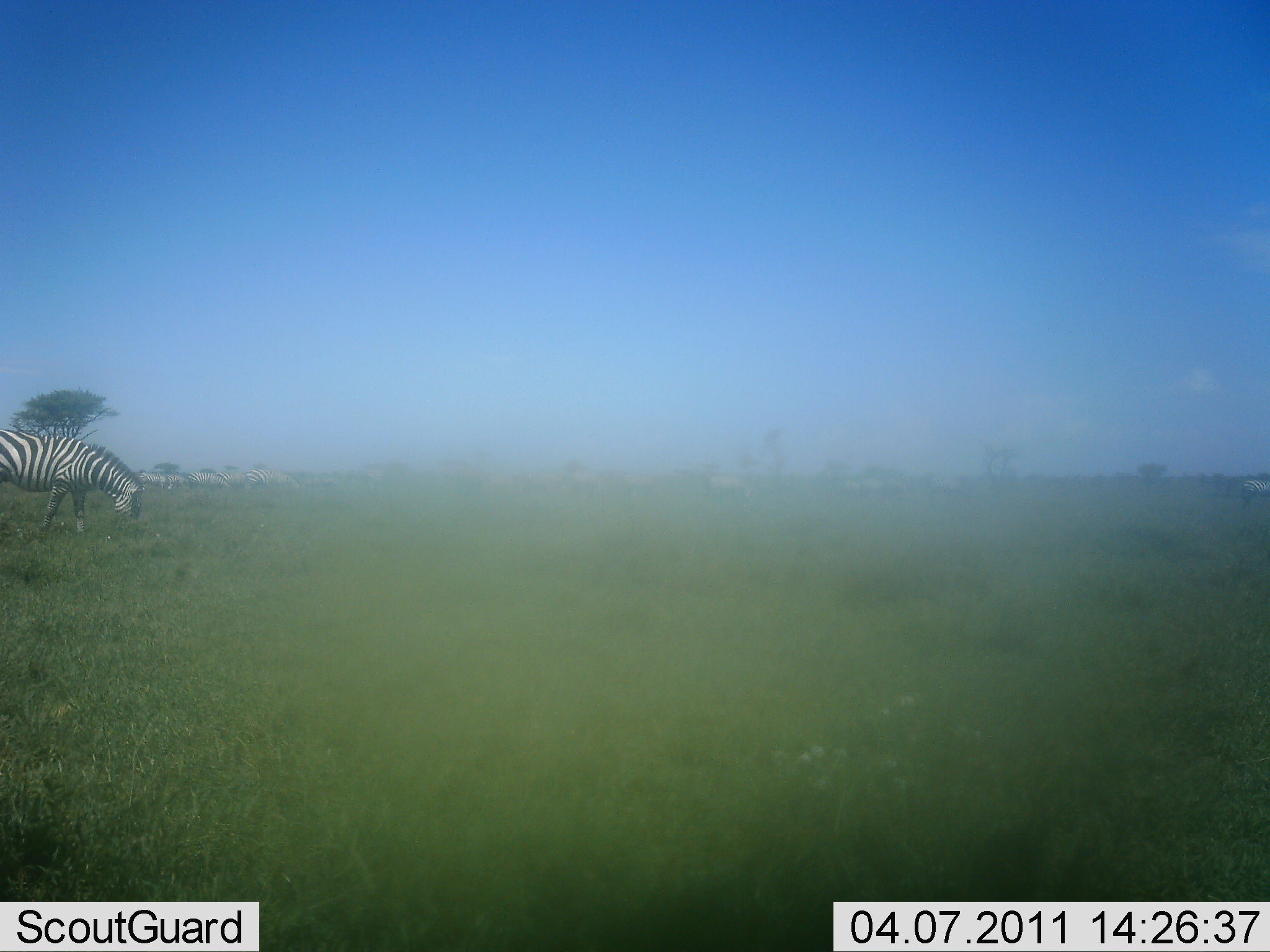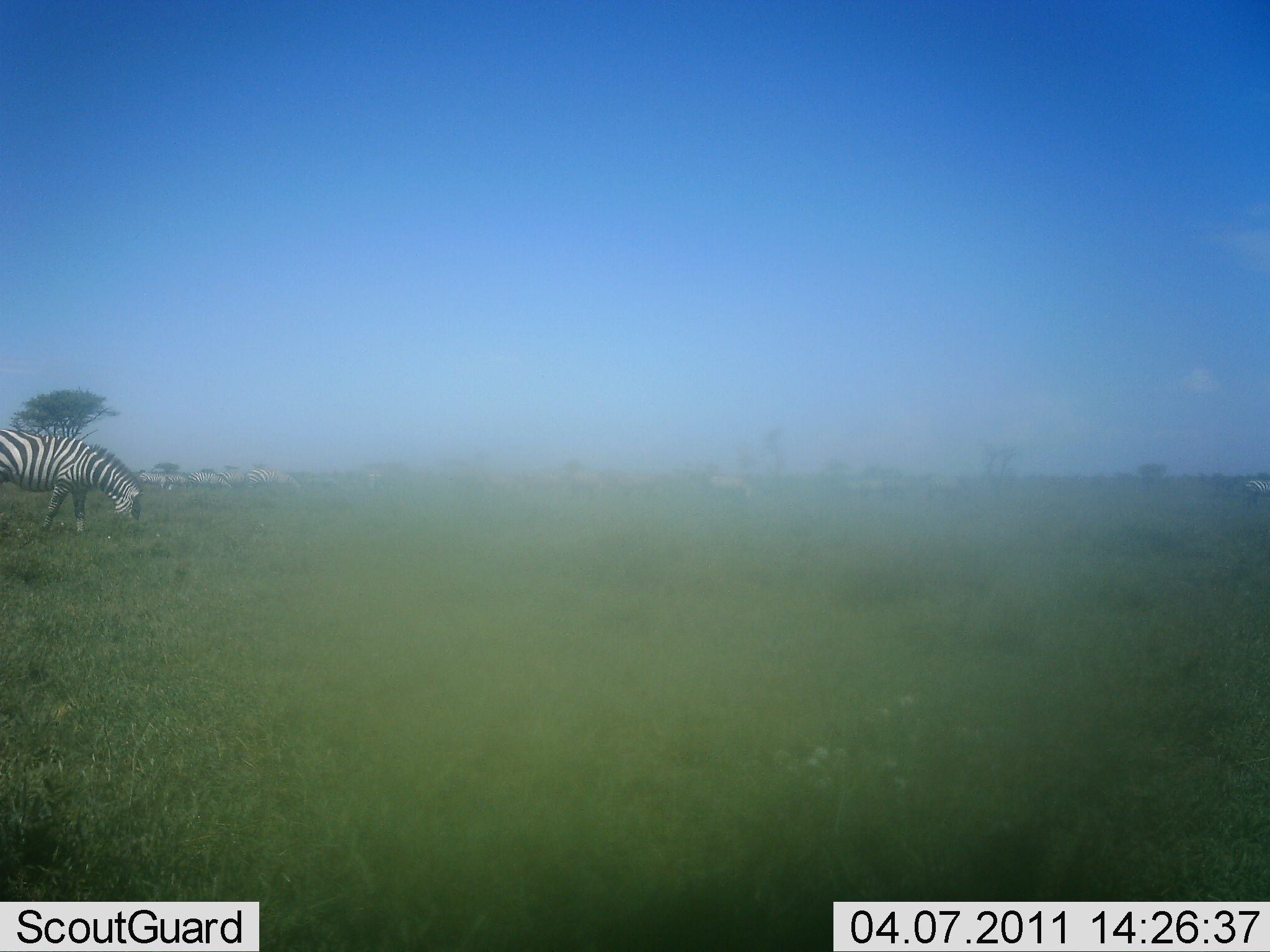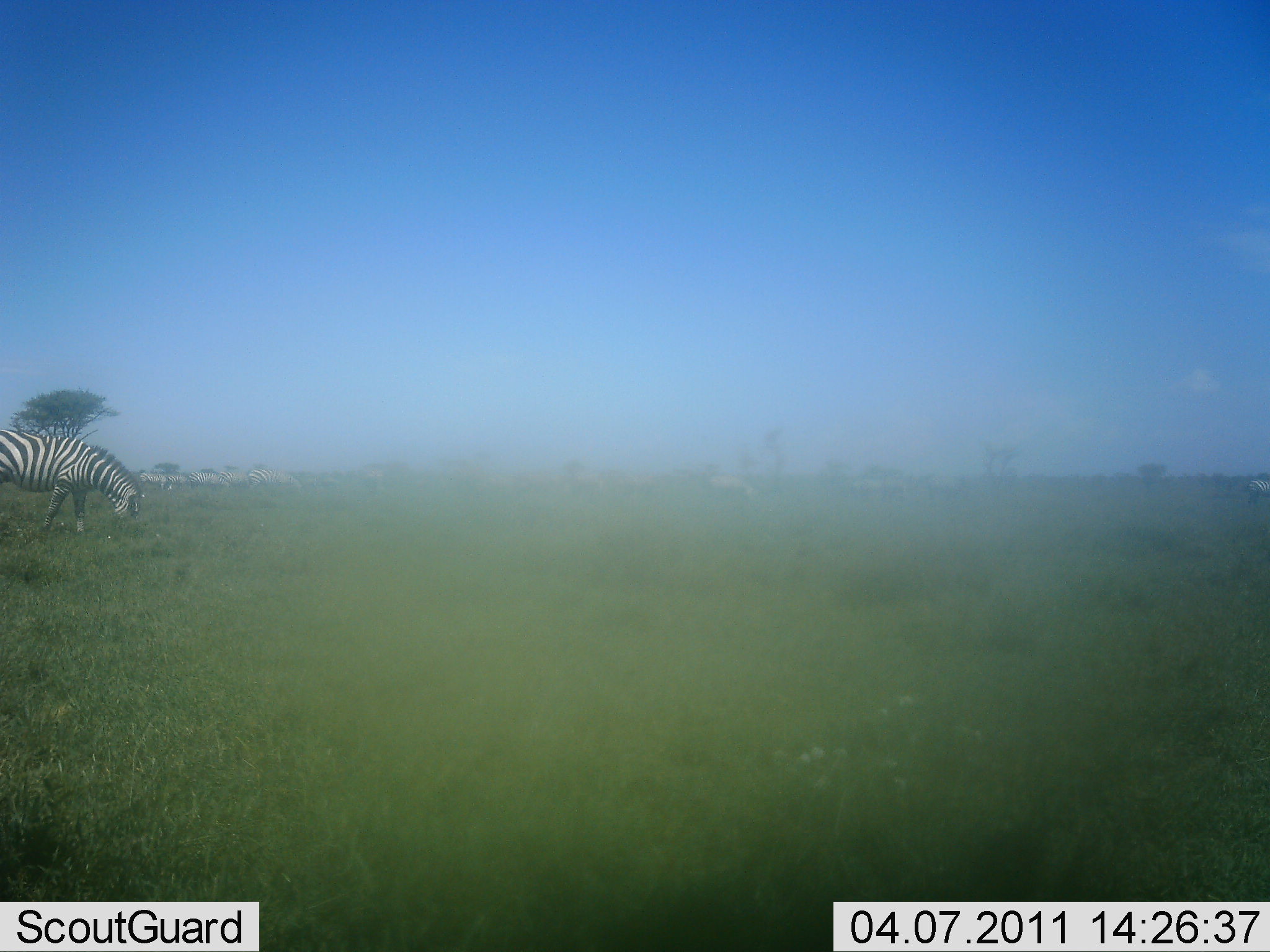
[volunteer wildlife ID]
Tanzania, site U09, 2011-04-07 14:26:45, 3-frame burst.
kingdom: Animalia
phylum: Chordata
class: Mammalia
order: Perissodactyla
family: Equidae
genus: Equus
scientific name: Equus quagga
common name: plains zebra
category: zebra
Zebra (plains zebra) (Equus quagga), count 10. Behavior (volunteer vote fractions): standing 31%, resting 8%, moving 8%, interacting 0%. Young present (vote fraction): 0%. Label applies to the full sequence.